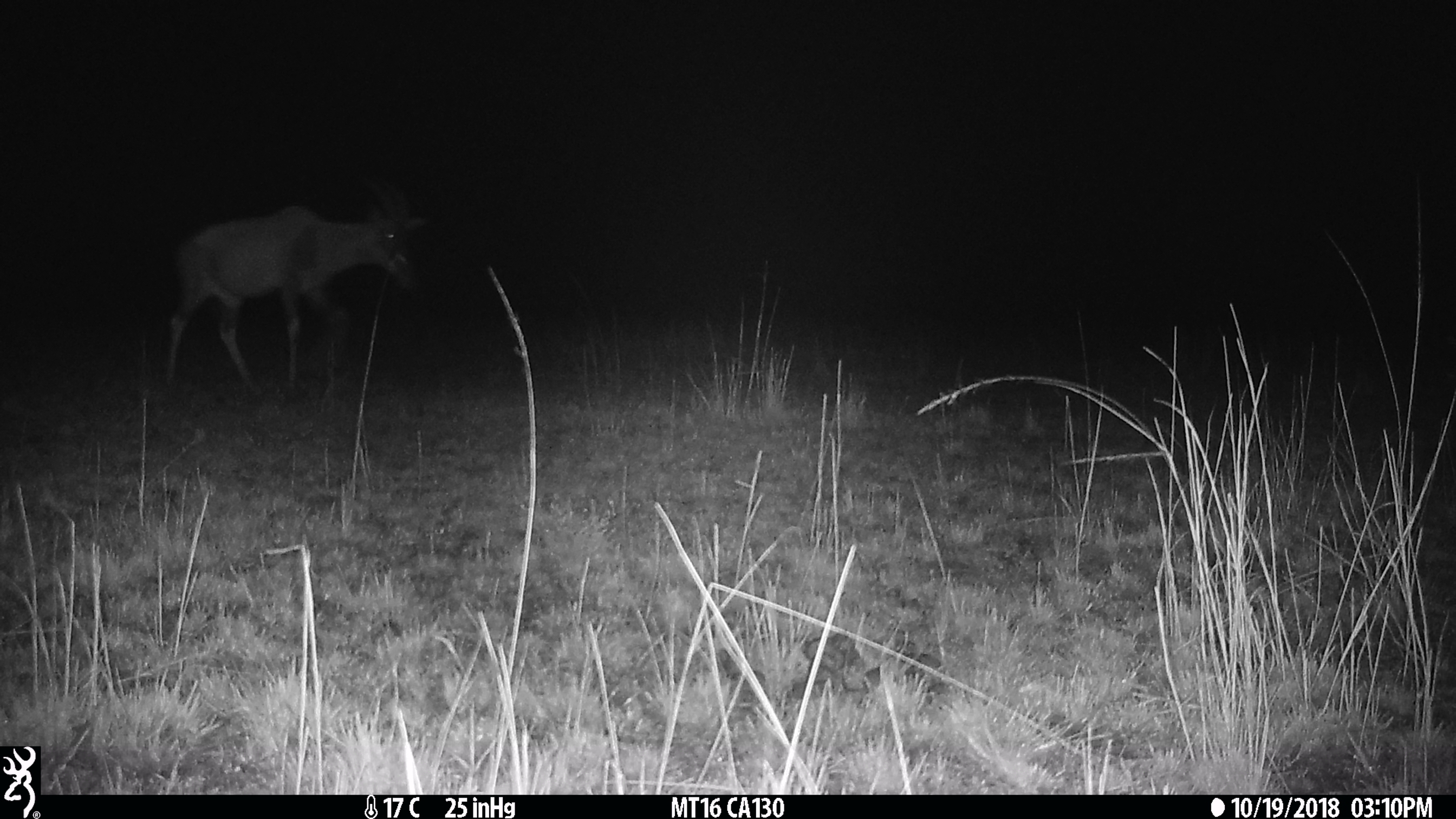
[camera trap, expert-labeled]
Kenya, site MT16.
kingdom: Animalia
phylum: Chordata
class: Mammalia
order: Artiodactyla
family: Bovidae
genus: Damaliscus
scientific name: Damaliscus lunatus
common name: topi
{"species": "topi (Damaliscus lunatus)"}